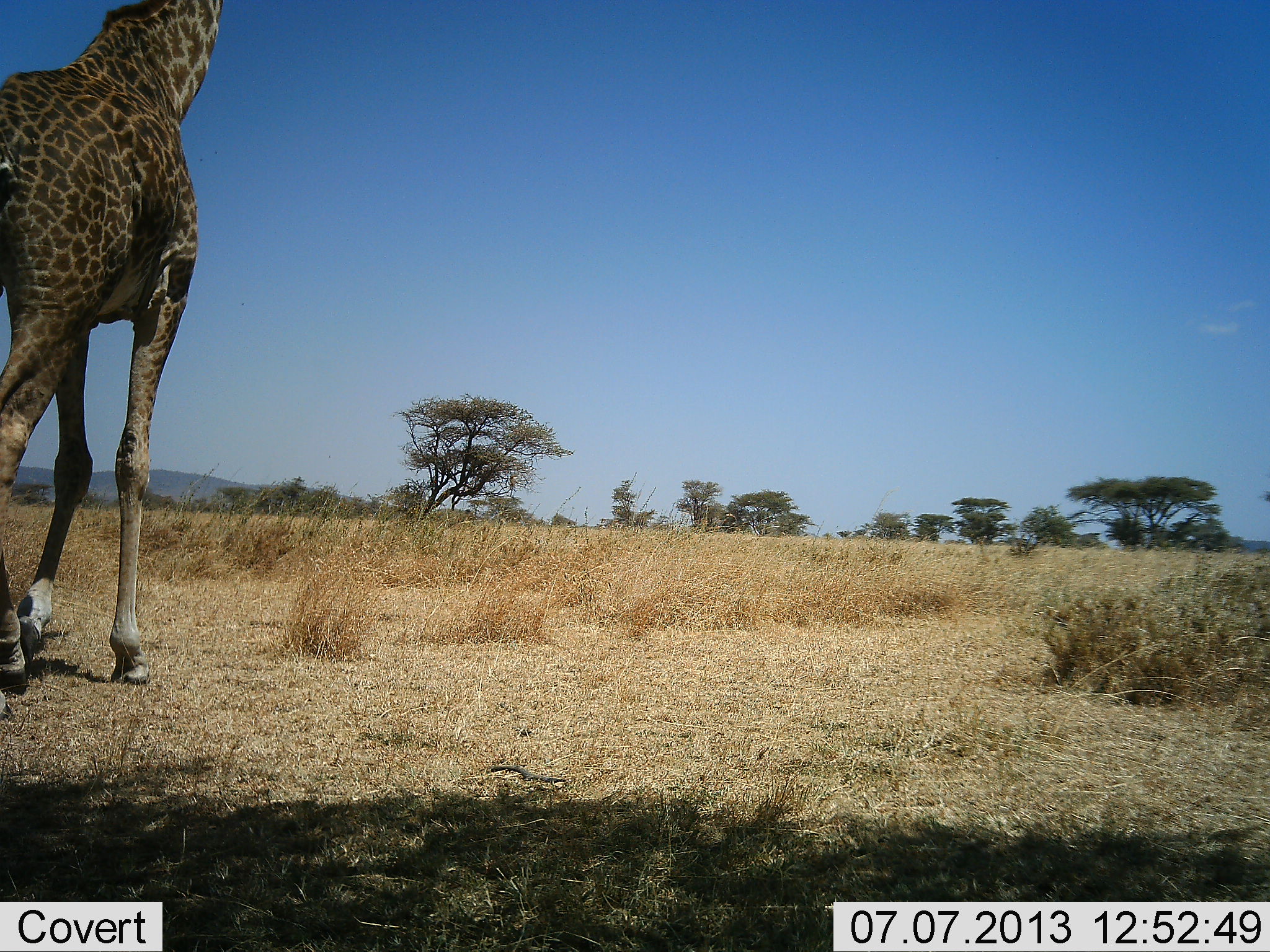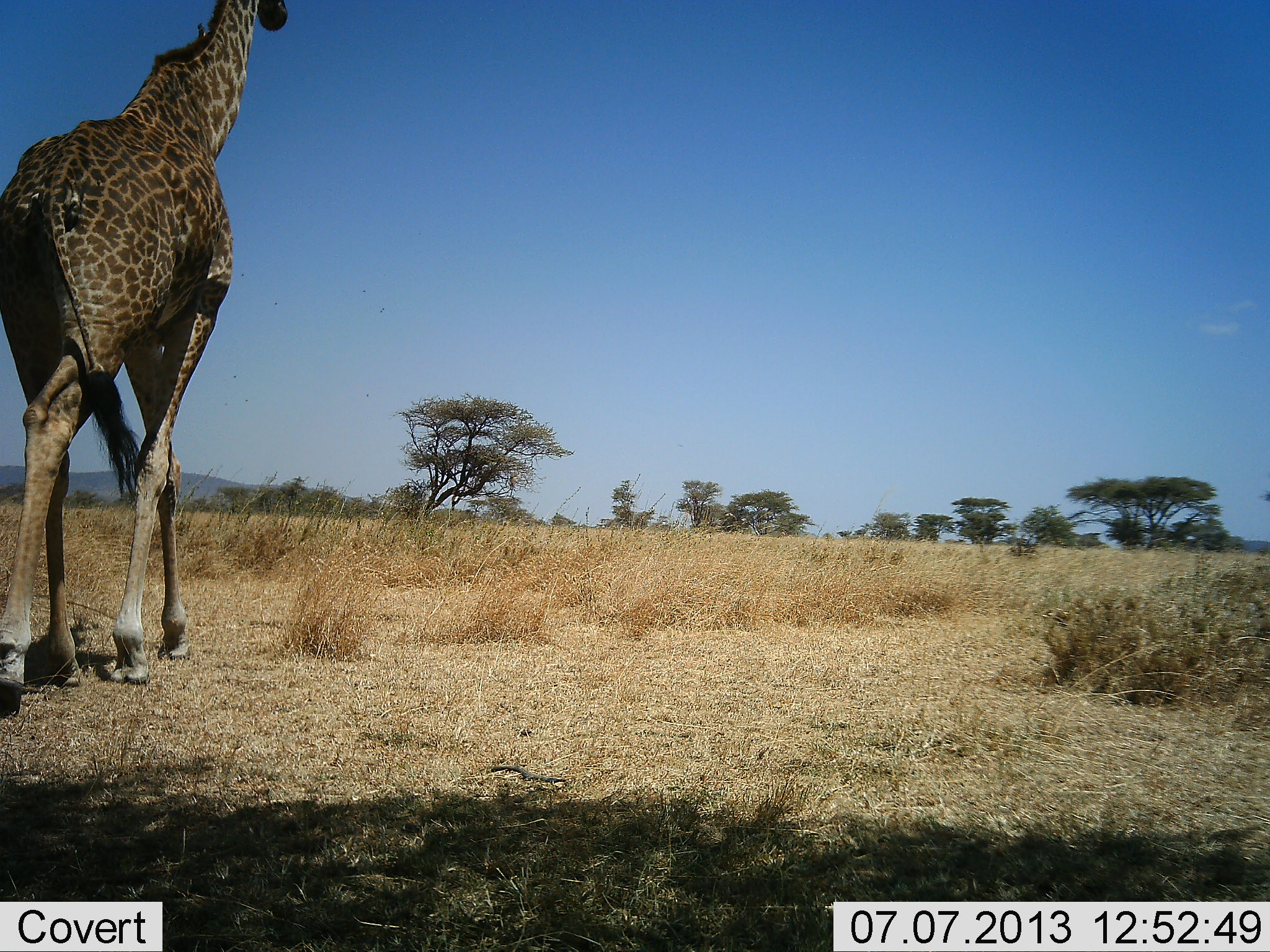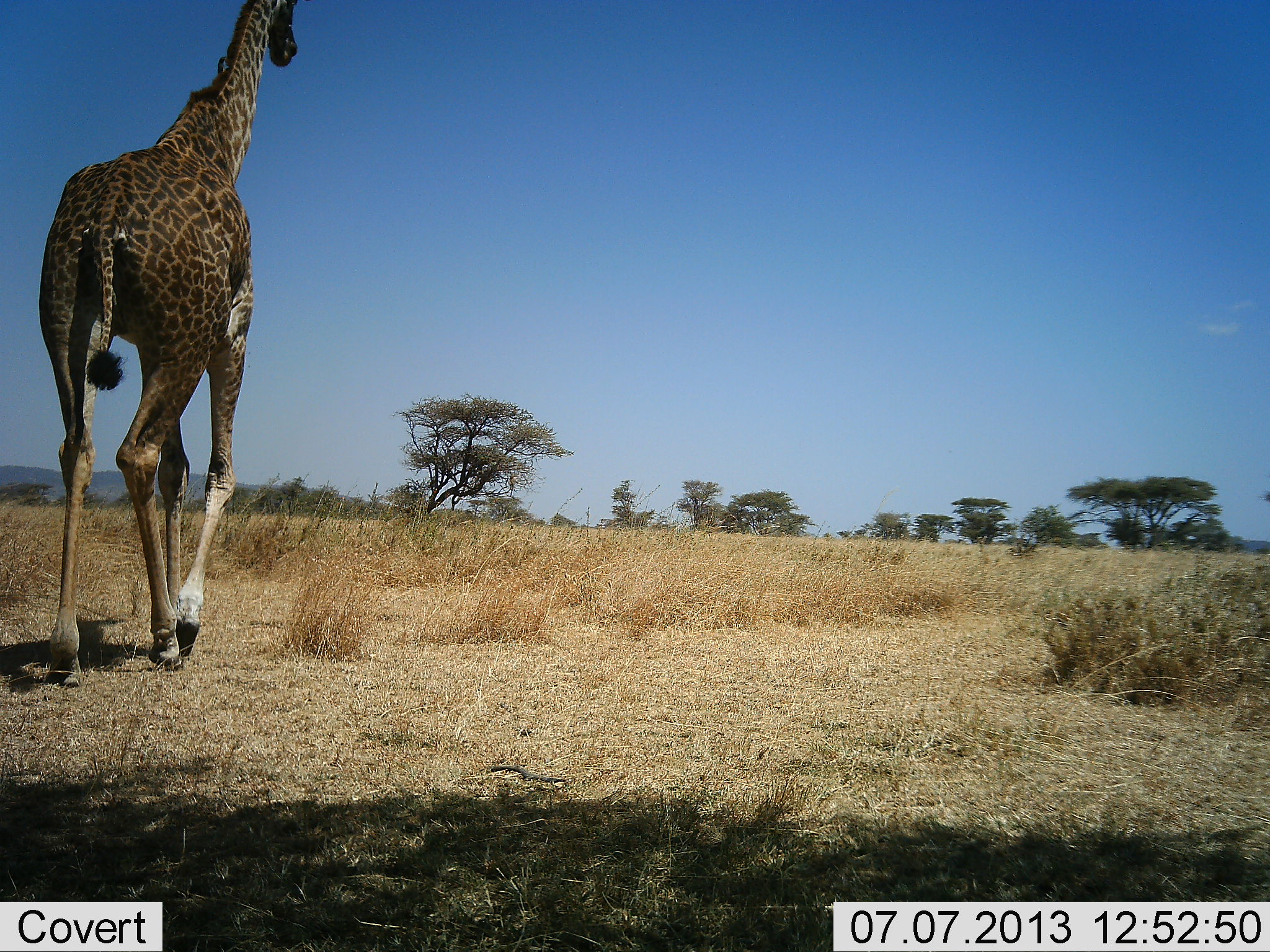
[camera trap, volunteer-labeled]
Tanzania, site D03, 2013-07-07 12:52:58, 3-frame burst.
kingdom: Animalia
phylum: Chordata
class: Mammalia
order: Artiodactyla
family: Giraffidae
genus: Giraffa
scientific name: Giraffa camelopardalis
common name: giraffe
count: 1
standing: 0%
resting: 0%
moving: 100%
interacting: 0%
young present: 0%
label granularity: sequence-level